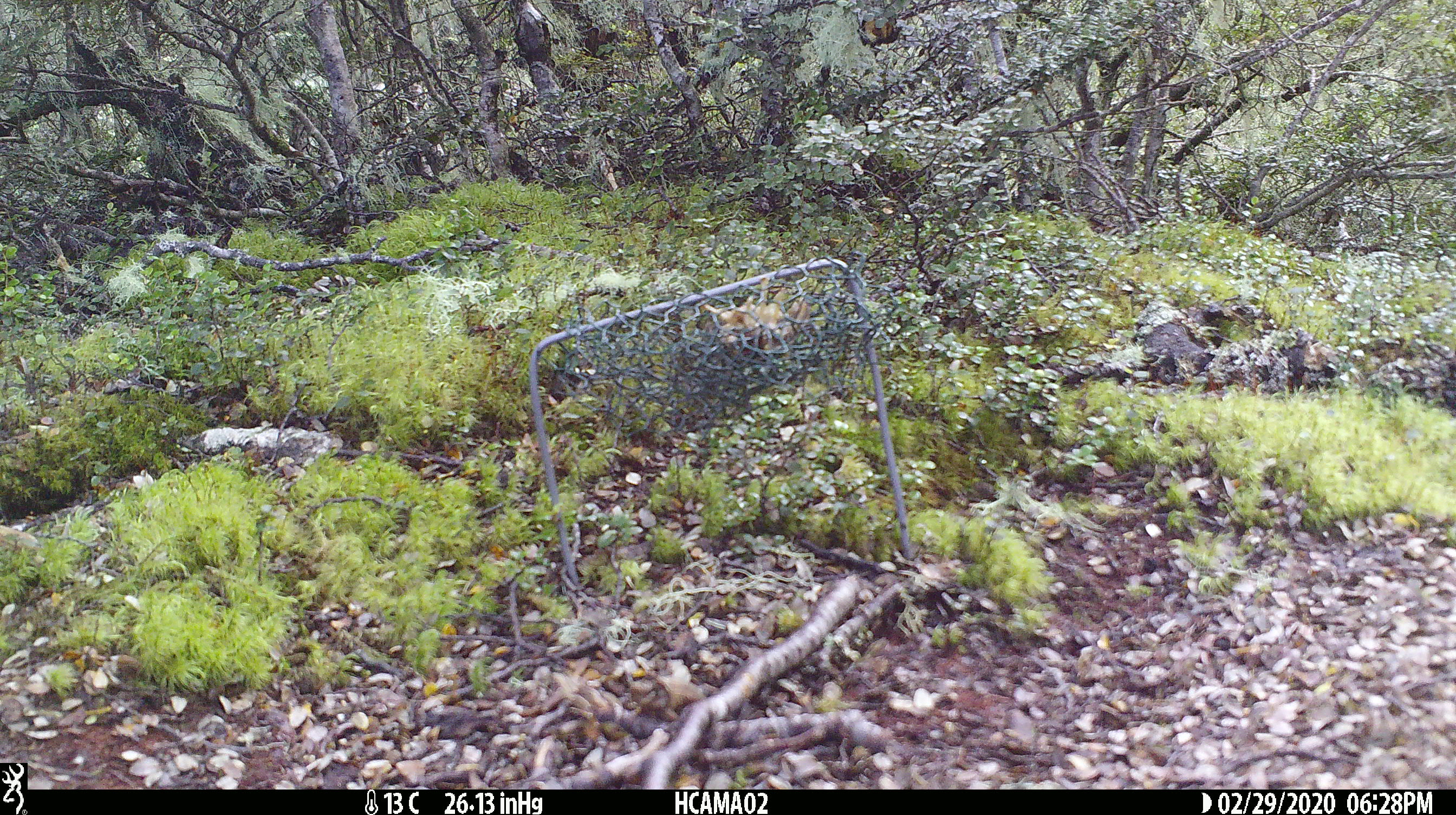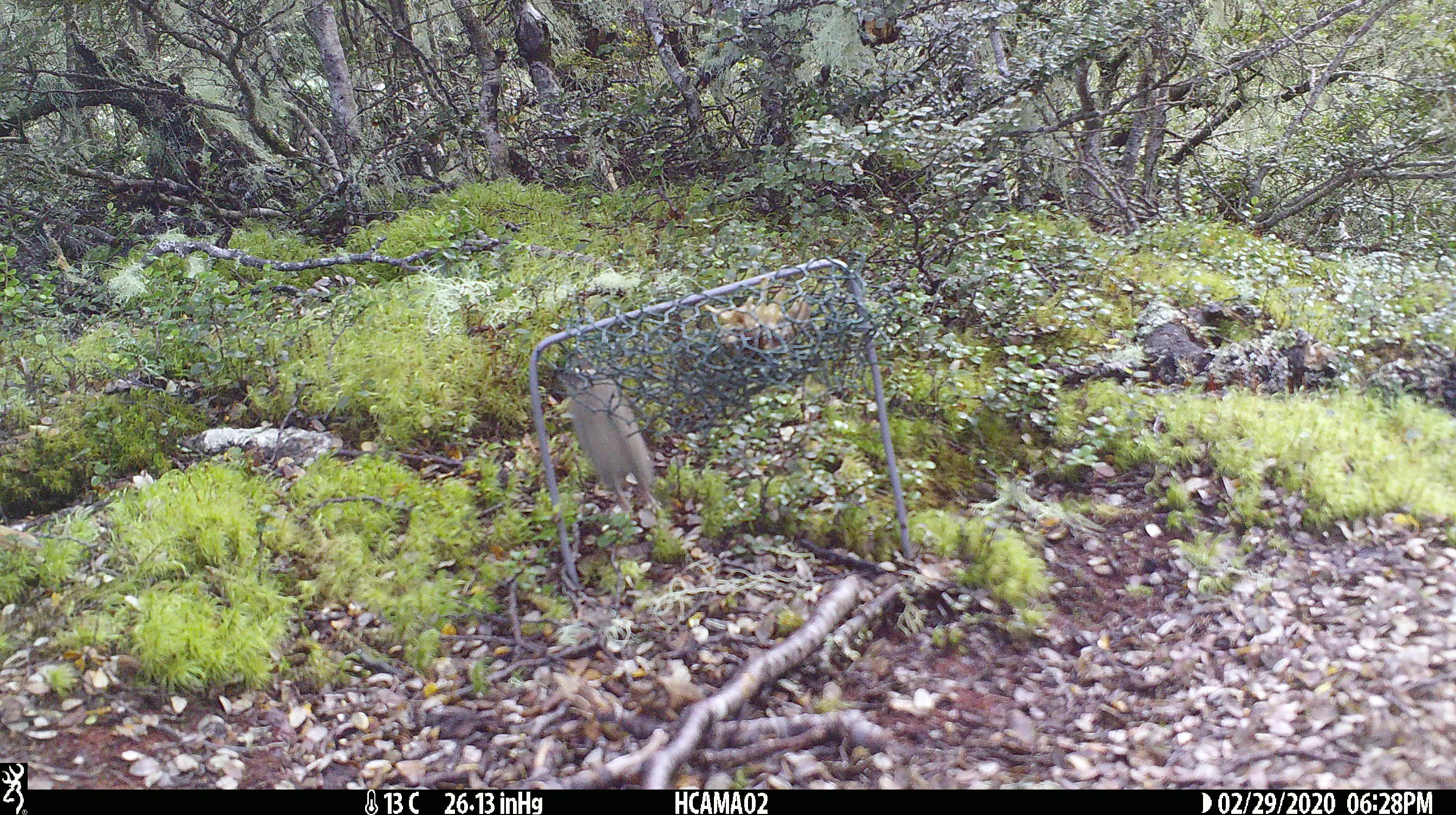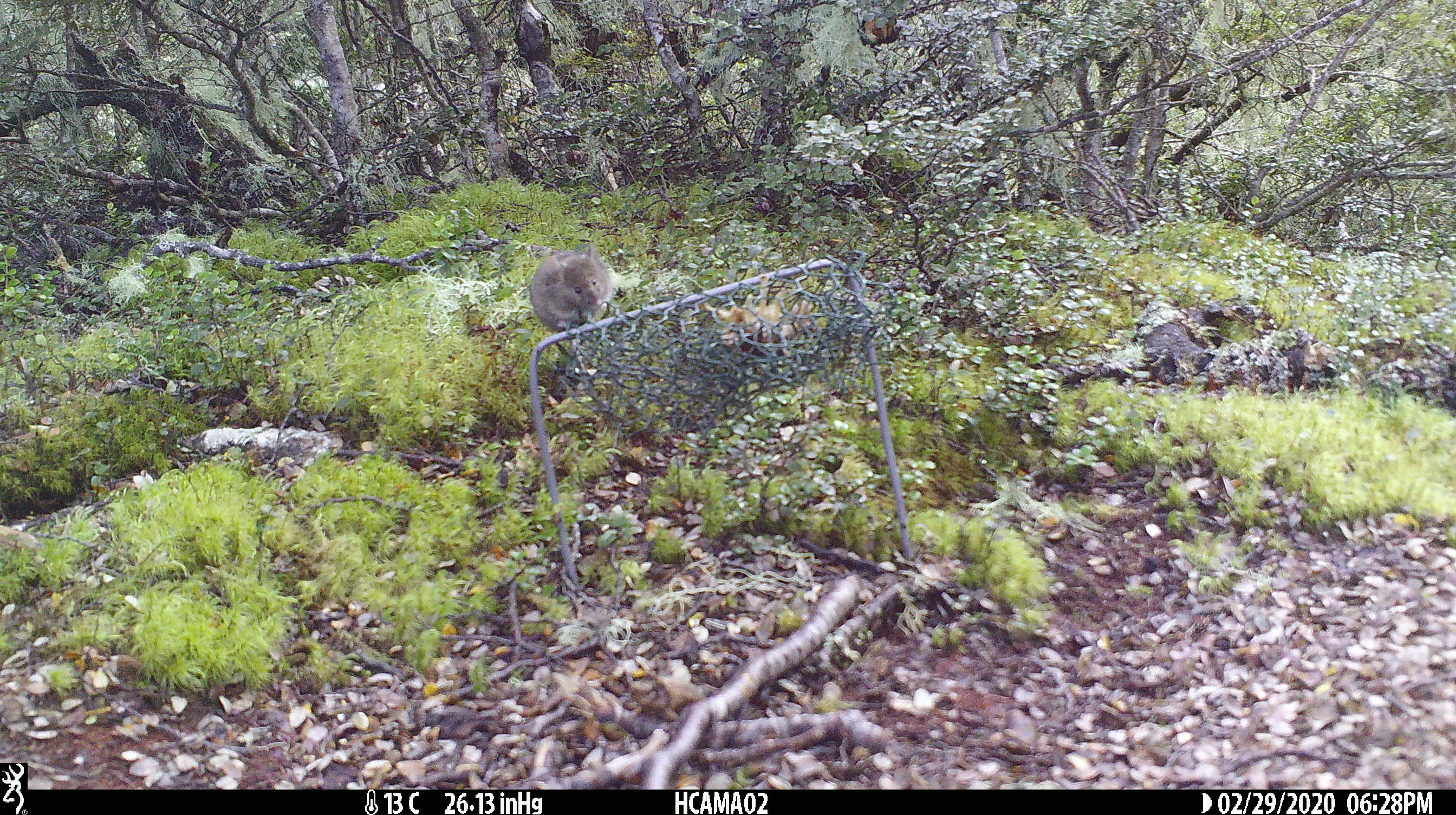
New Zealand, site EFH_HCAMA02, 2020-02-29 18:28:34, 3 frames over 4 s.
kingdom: Animalia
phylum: Chordata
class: Mammalia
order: Rodentia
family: Muridae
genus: Mus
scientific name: Mus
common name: mouse